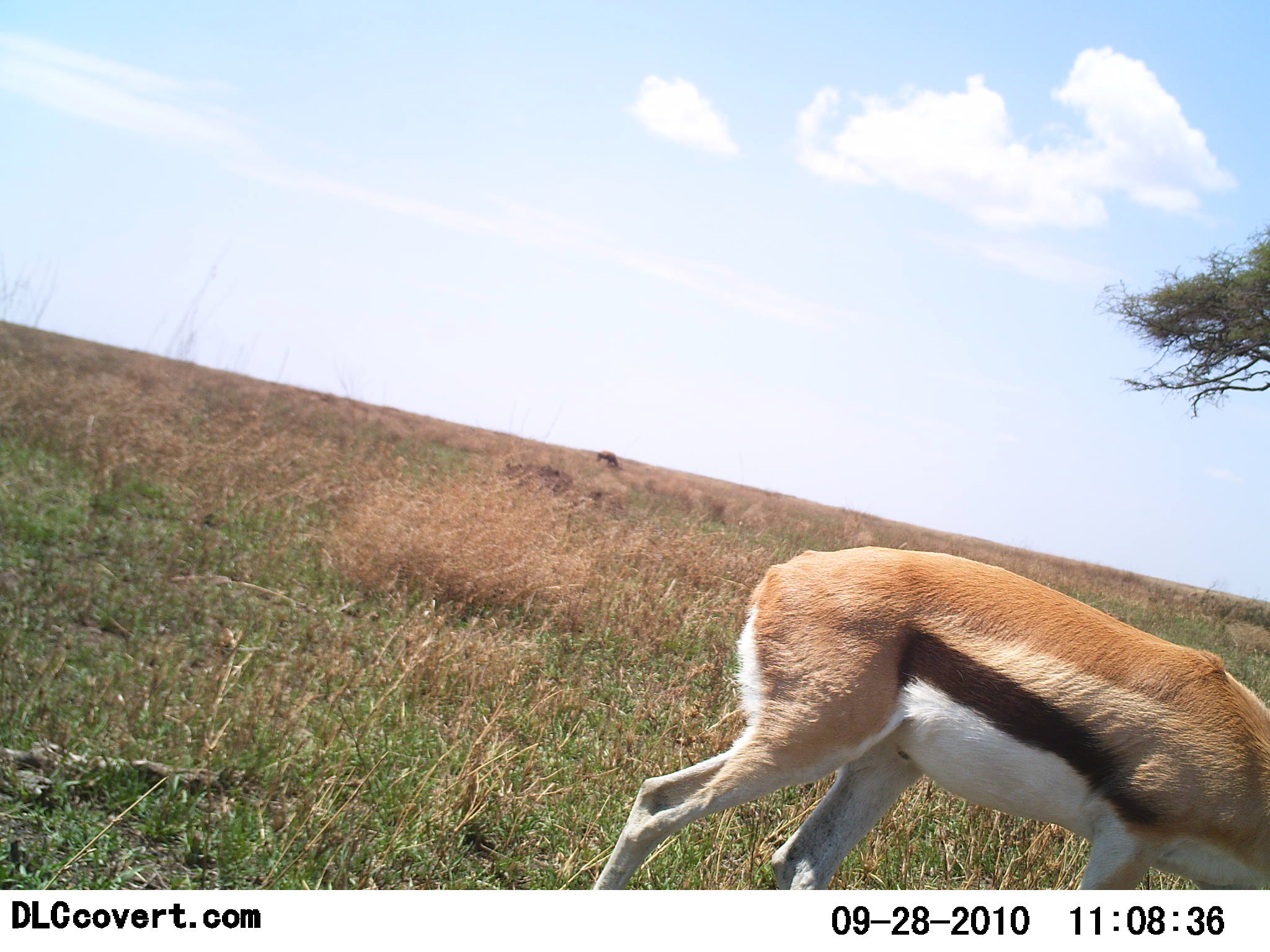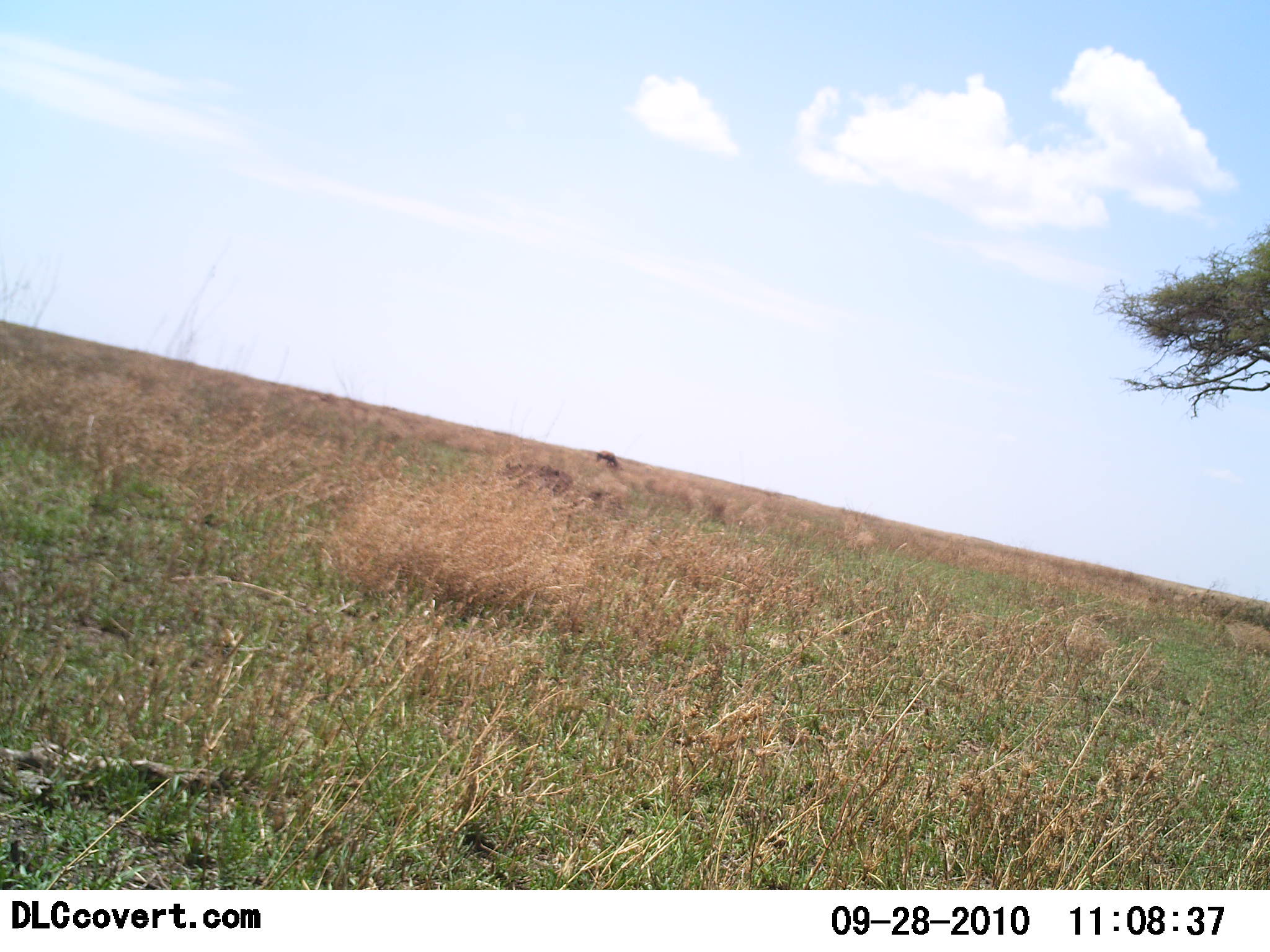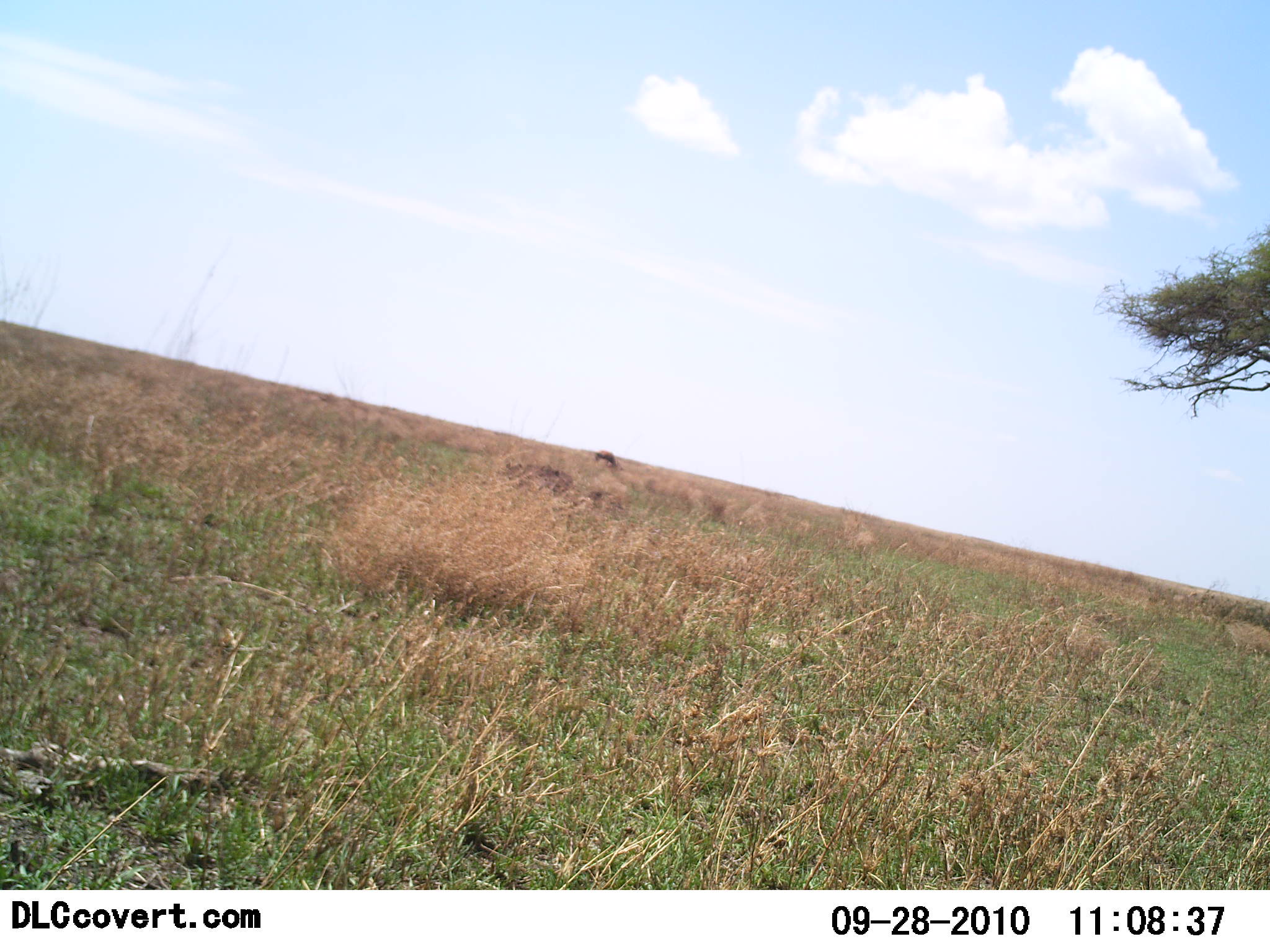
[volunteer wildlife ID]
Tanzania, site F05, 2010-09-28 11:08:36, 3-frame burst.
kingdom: Animalia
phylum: Chordata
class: Mammalia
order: Artiodactyla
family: Bovidae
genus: Eudorcas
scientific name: Eudorcas thomsonii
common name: thomson's gazelle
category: gazellethomsons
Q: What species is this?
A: Gazellethomsons (thomson's gazelle) (Eudorcas thomsonii).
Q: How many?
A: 1.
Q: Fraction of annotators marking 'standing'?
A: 0%.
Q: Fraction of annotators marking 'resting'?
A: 0%.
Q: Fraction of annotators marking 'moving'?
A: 89%.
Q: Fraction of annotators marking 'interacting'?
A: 0%.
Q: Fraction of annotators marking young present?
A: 0%.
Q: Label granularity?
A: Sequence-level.